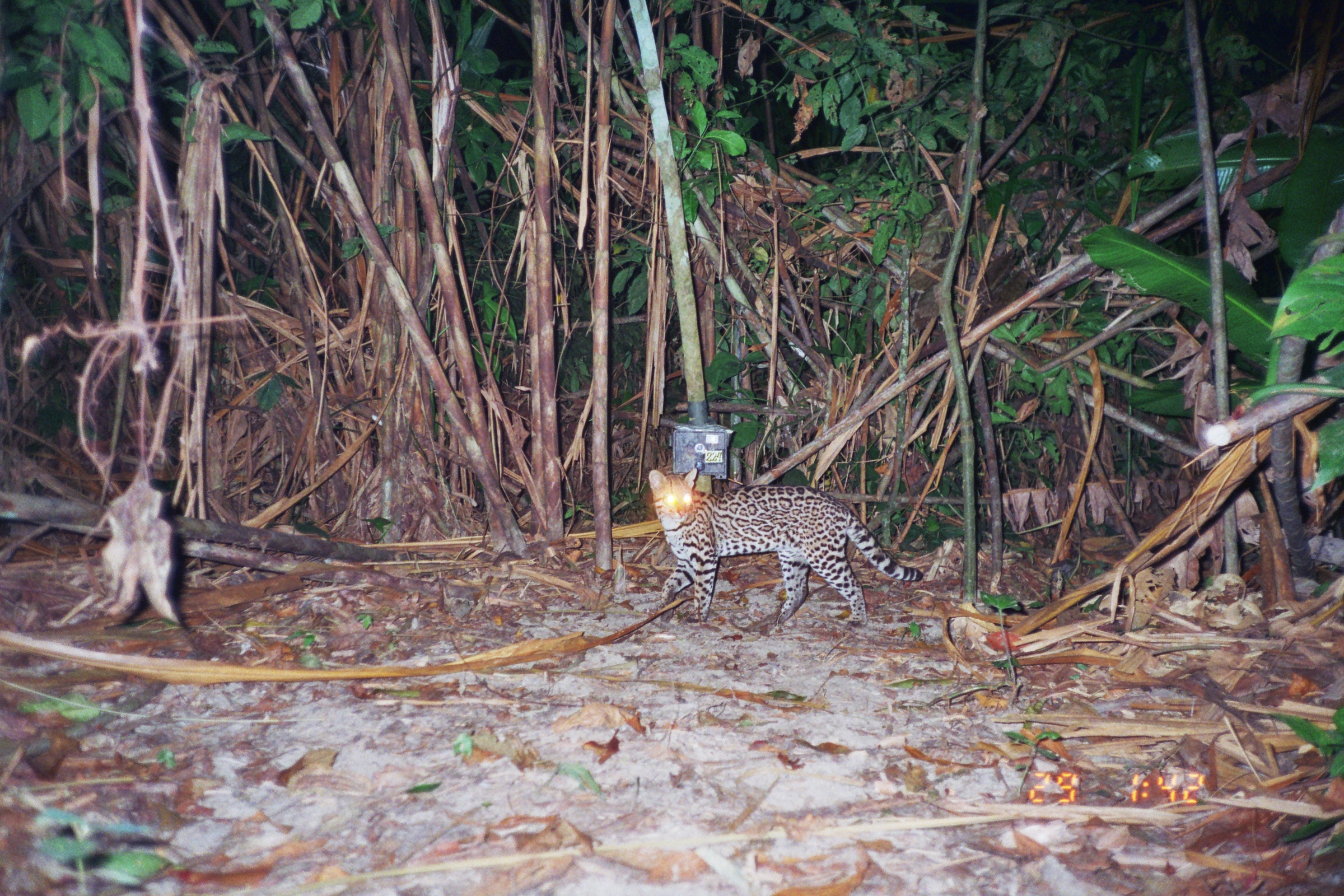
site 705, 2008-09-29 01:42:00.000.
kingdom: Animalia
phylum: Chordata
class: Mammalia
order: Carnivora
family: Felidae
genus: Leopardus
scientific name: Leopardus pardalis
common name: ocelot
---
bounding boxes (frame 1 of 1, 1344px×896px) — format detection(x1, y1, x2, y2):
leopardus pardalis: detection(648, 469, 922, 633)